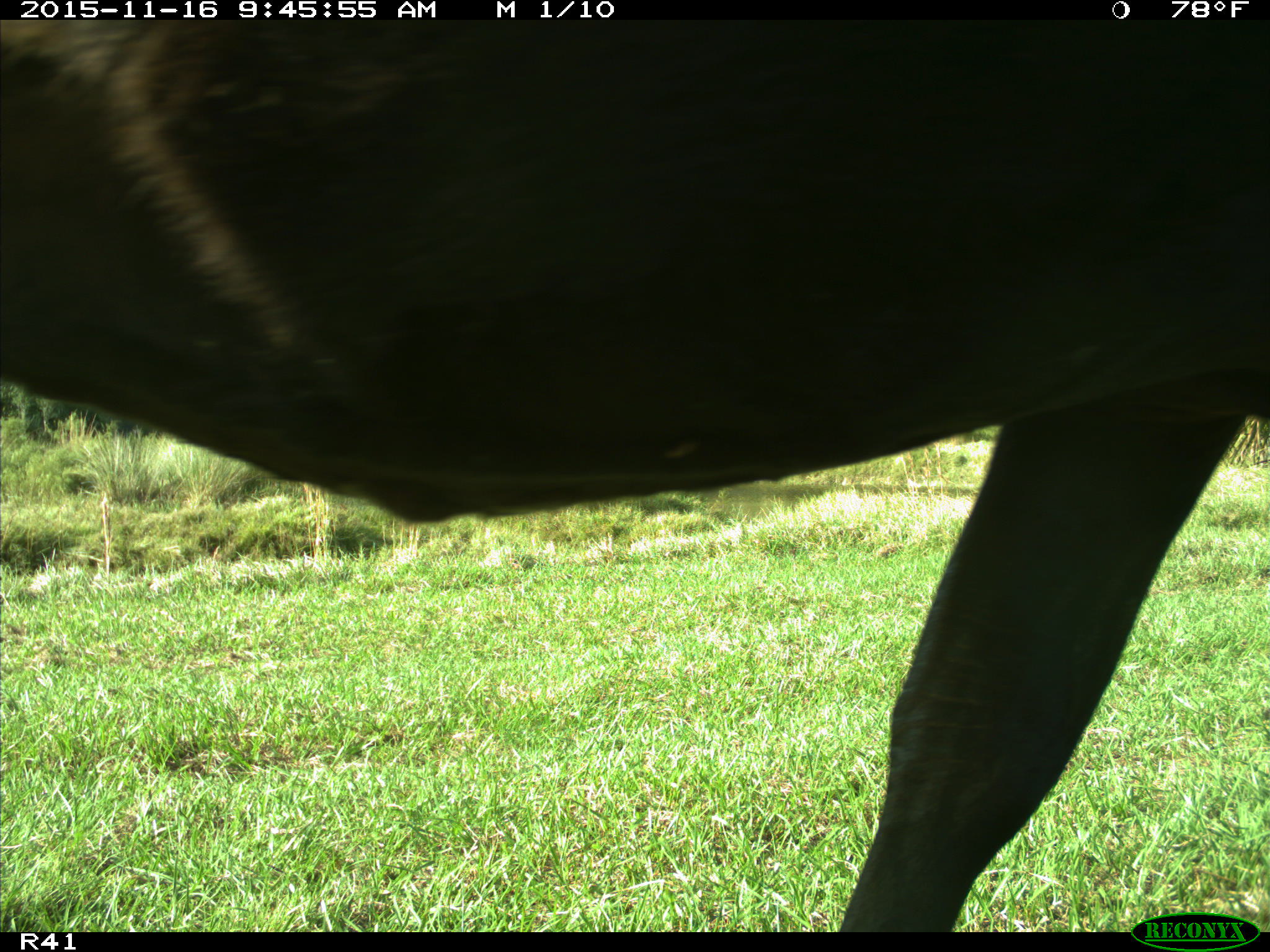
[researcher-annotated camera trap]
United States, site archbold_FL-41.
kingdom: Animalia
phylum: Chordata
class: Mammalia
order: Artiodactyla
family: Bovidae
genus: Bos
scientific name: Bos taurus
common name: domestic cow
Bos taurus (domestic cow).